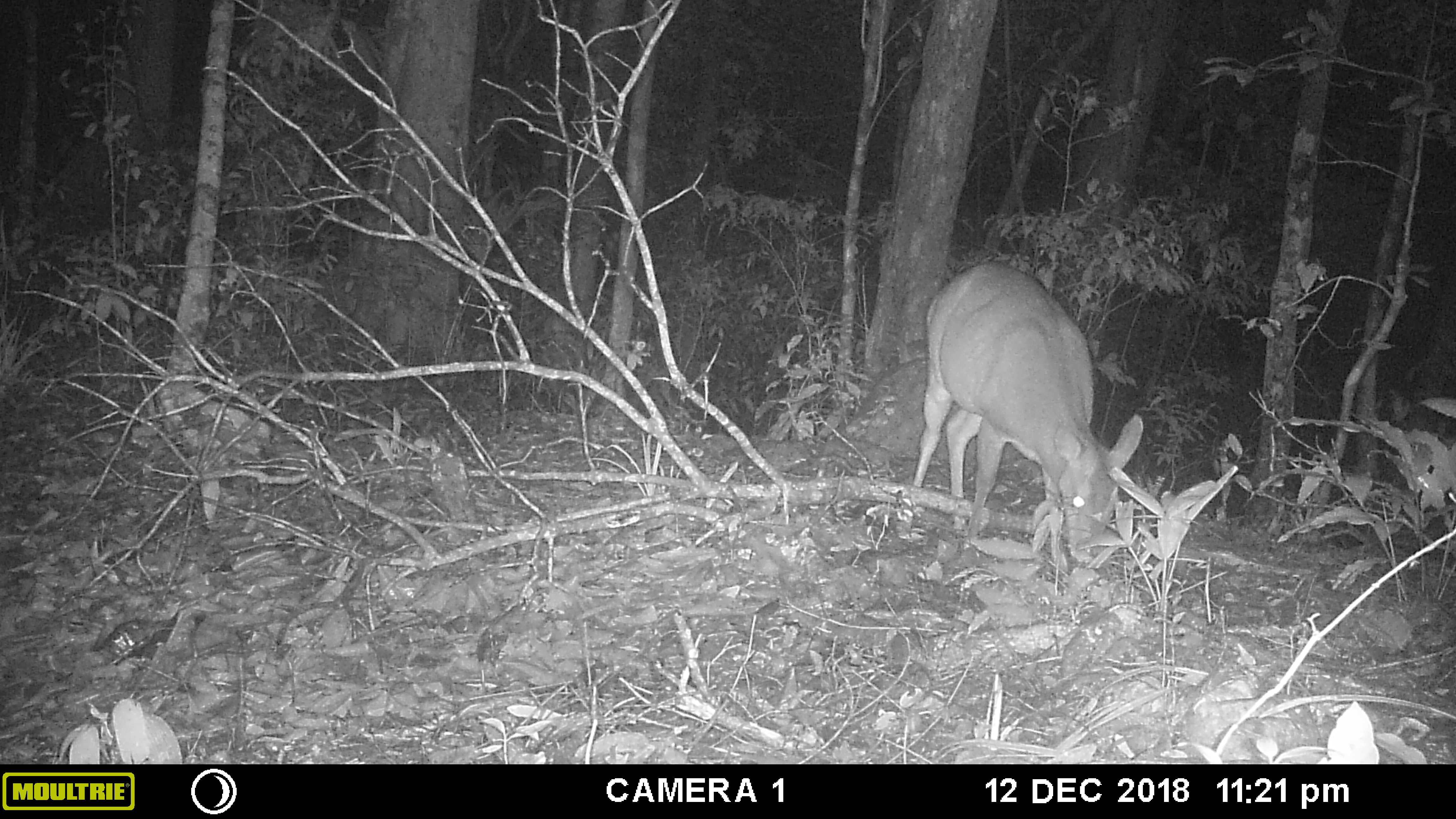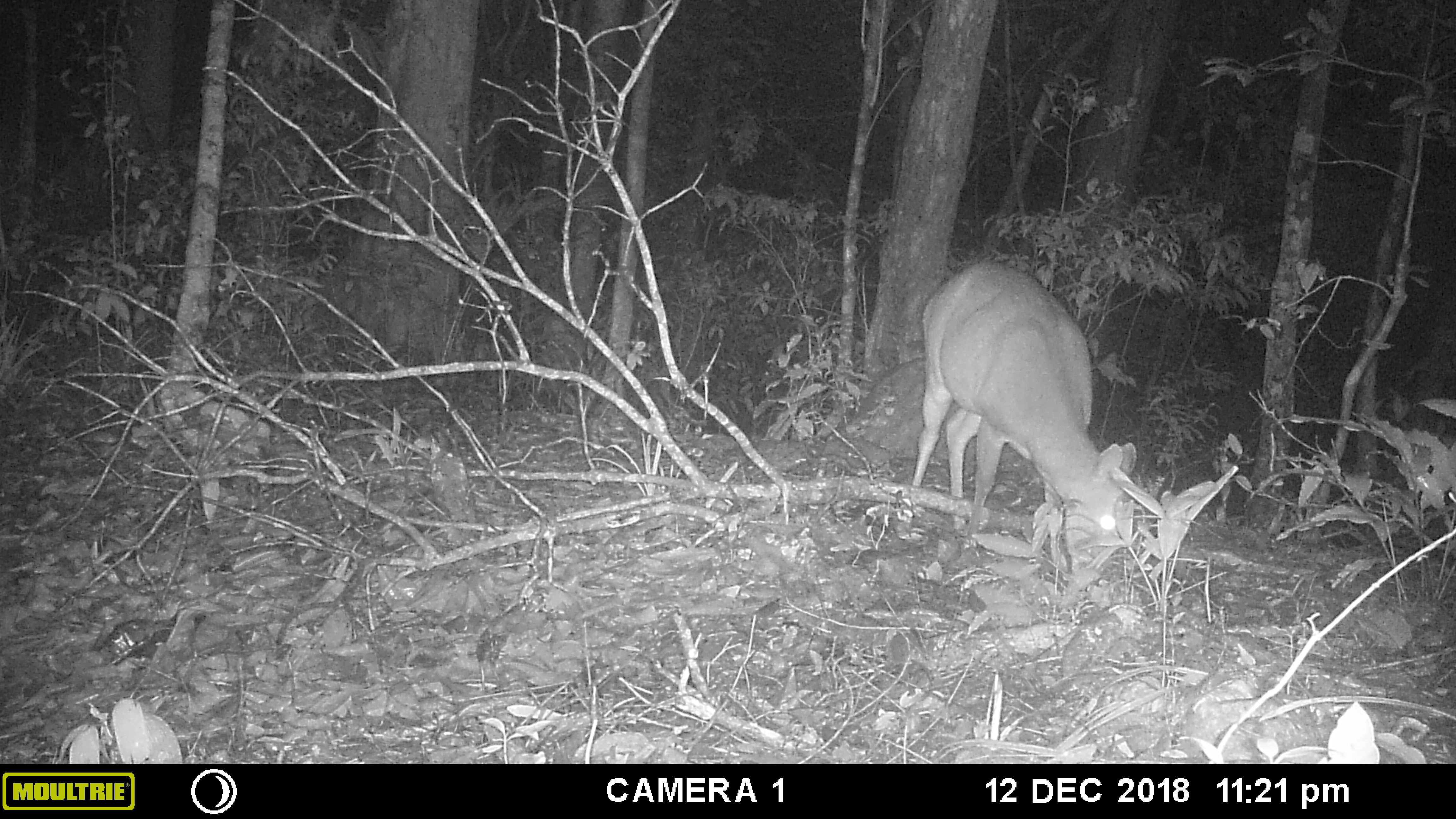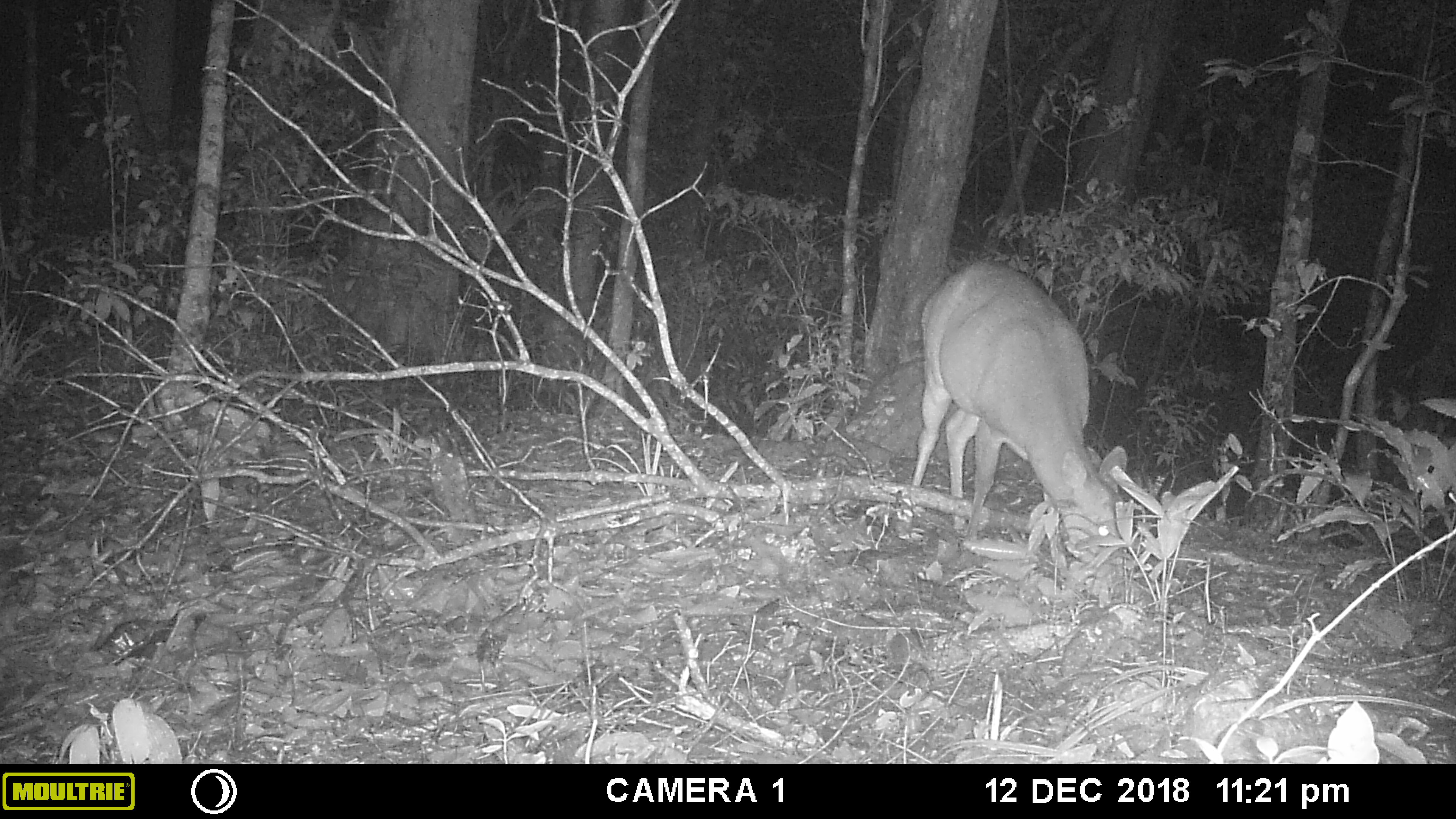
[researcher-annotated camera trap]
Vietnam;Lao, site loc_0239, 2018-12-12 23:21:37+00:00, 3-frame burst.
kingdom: Animalia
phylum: Chordata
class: Mammalia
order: Artiodactyla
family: Cervidae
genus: Muntiacus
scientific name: Muntiacus vuquangensis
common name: large-antlered muntjac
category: large antlered muntjac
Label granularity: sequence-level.